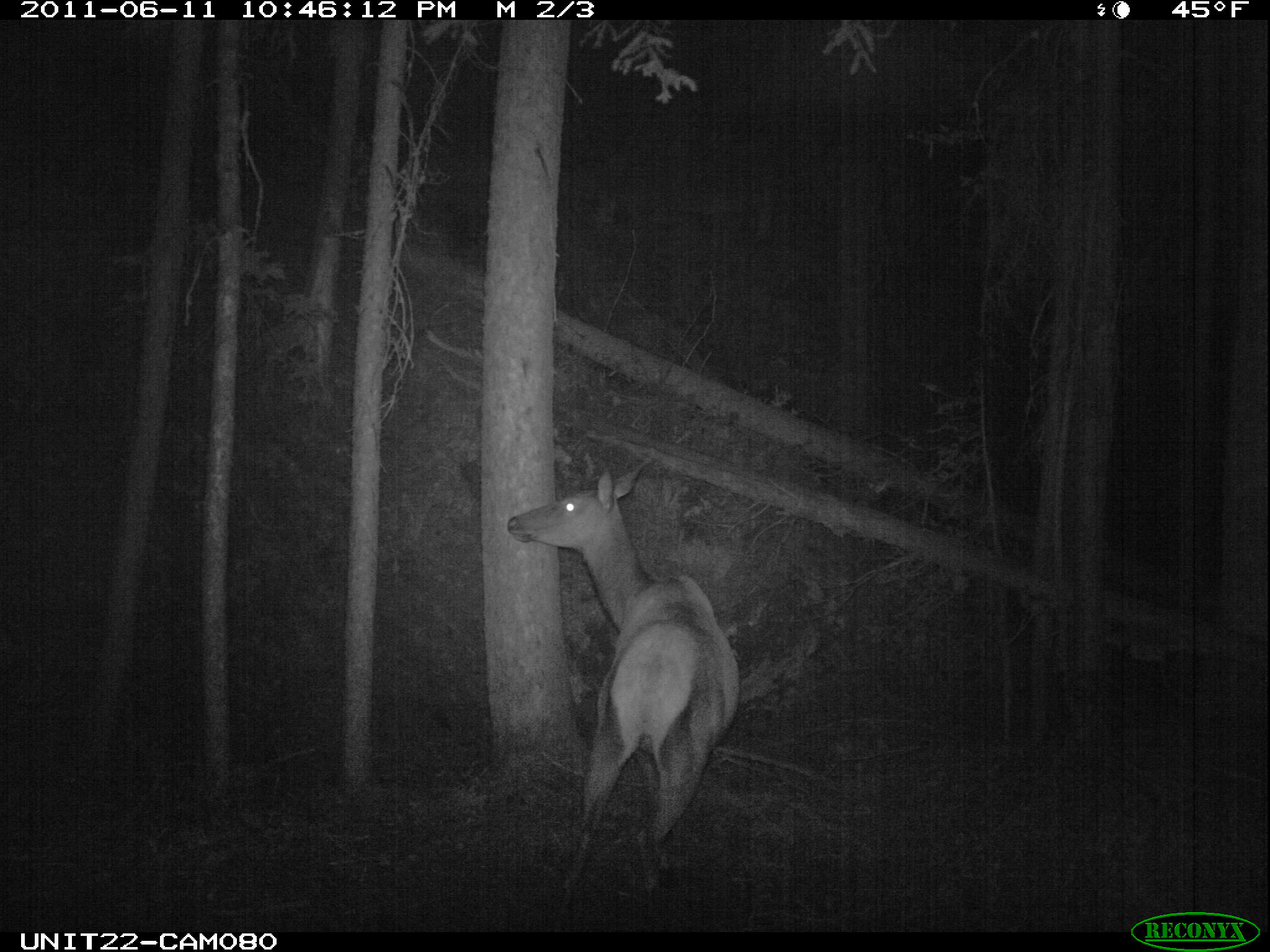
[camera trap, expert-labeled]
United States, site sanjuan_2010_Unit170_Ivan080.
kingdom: Animalia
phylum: Chordata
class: Mammalia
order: Artiodactyla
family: Cervidae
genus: Cervus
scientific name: Cervus elaphus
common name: red deer